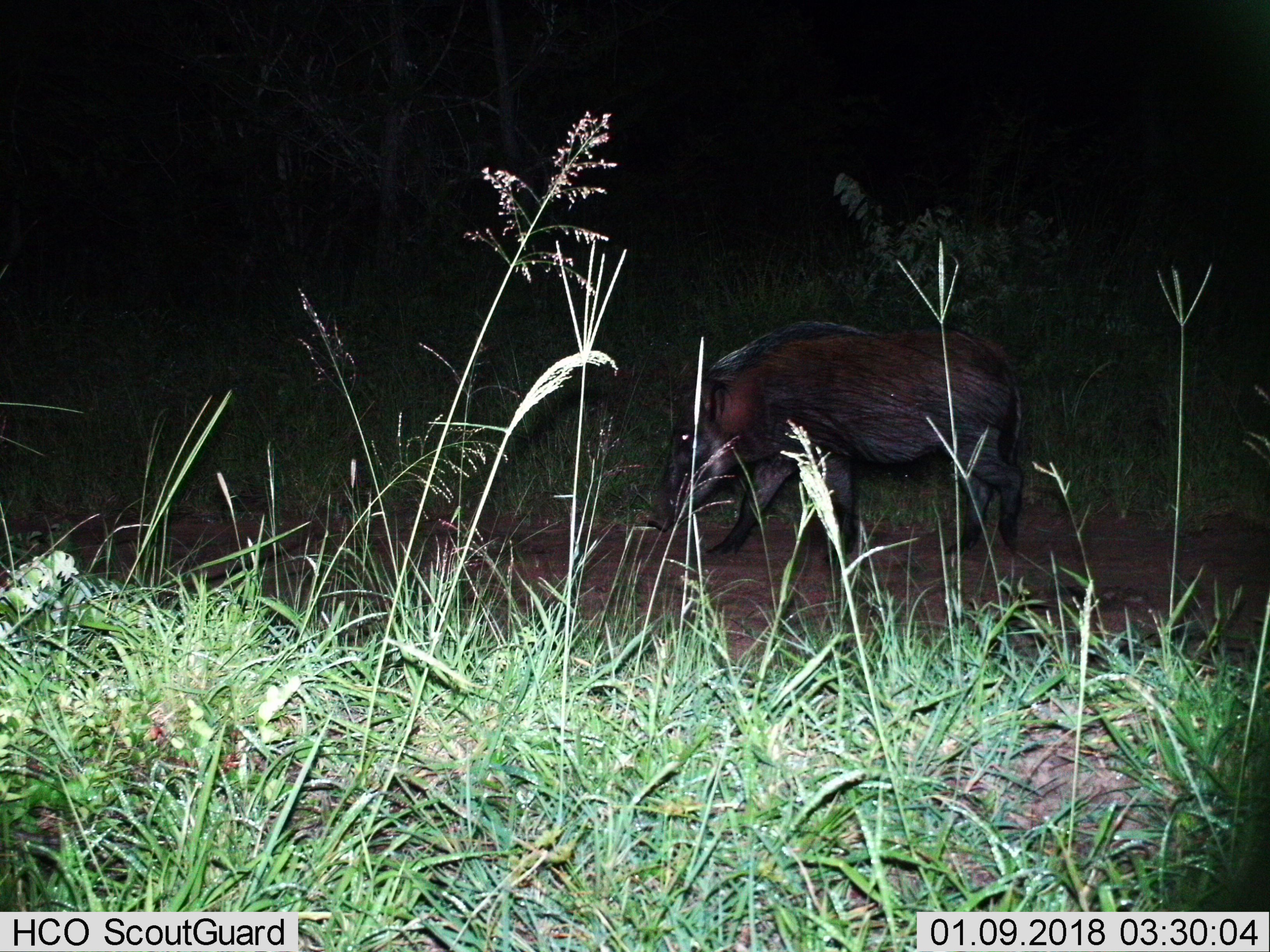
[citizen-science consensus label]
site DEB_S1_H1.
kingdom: Animalia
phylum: Chordata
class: Mammalia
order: Artiodactyla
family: Suidae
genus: Potamochoerus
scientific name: Potamochoerus larvatus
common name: bushpig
Bushpig (Potamochoerus larvatus), count 1. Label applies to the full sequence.